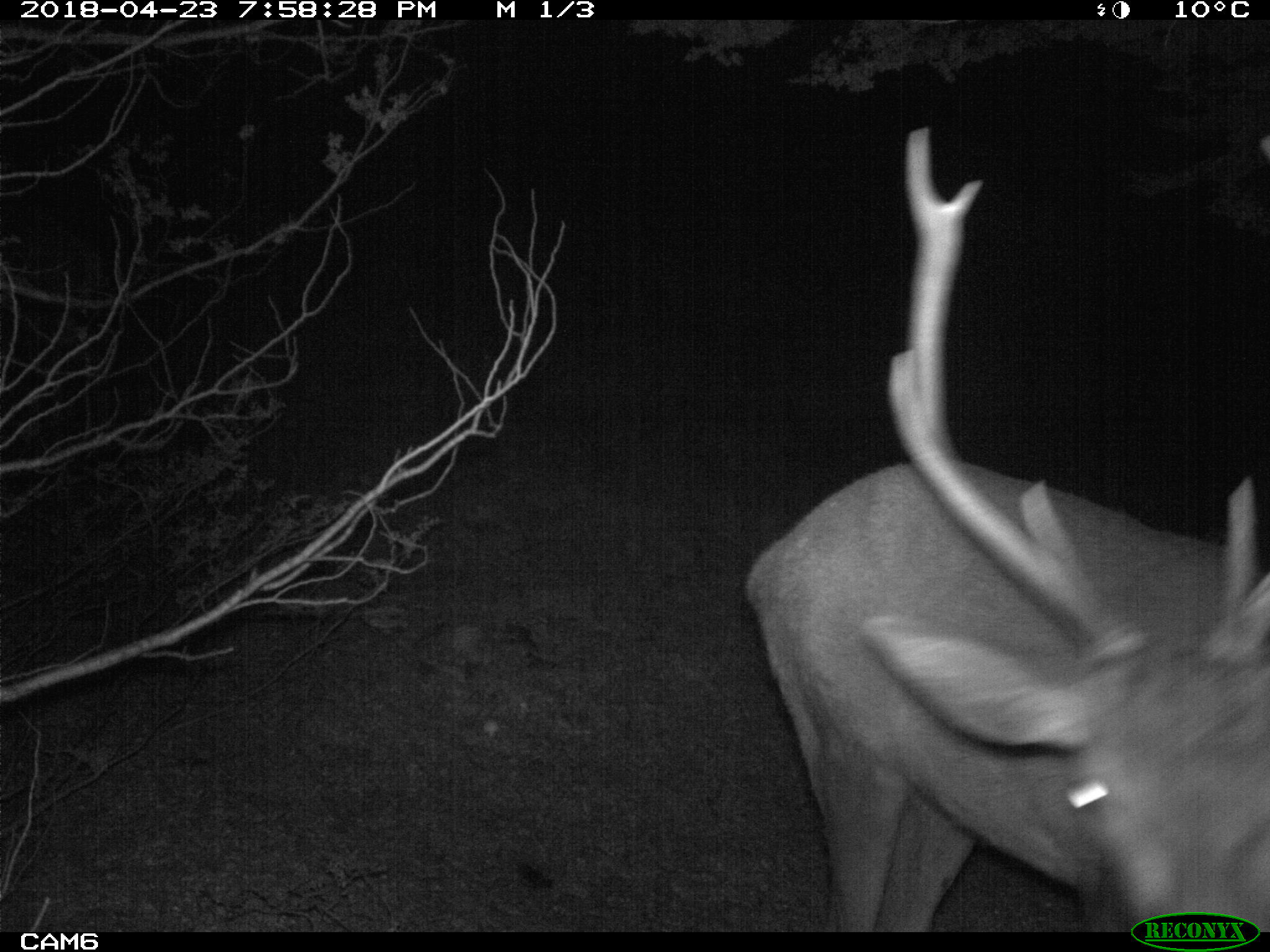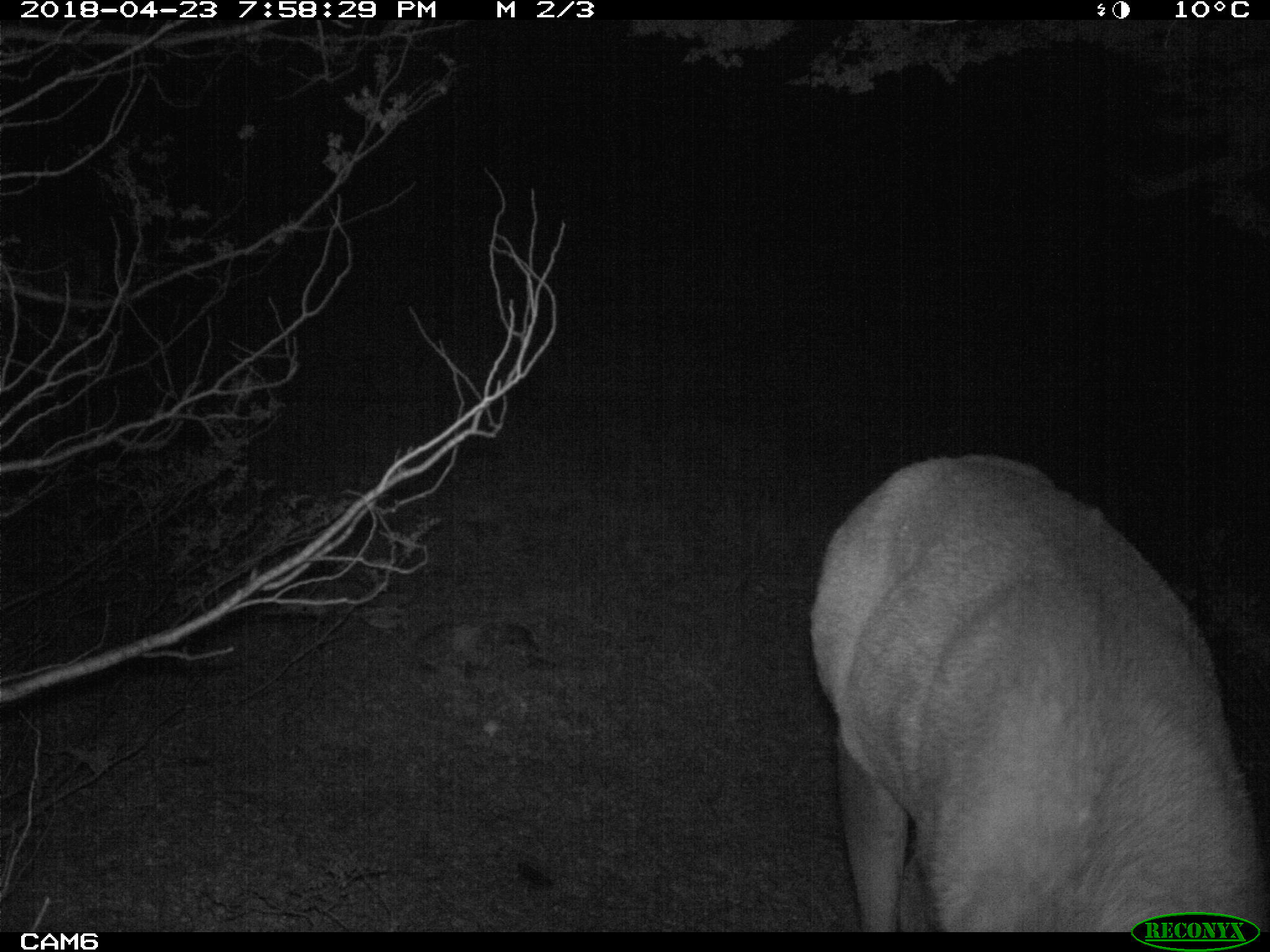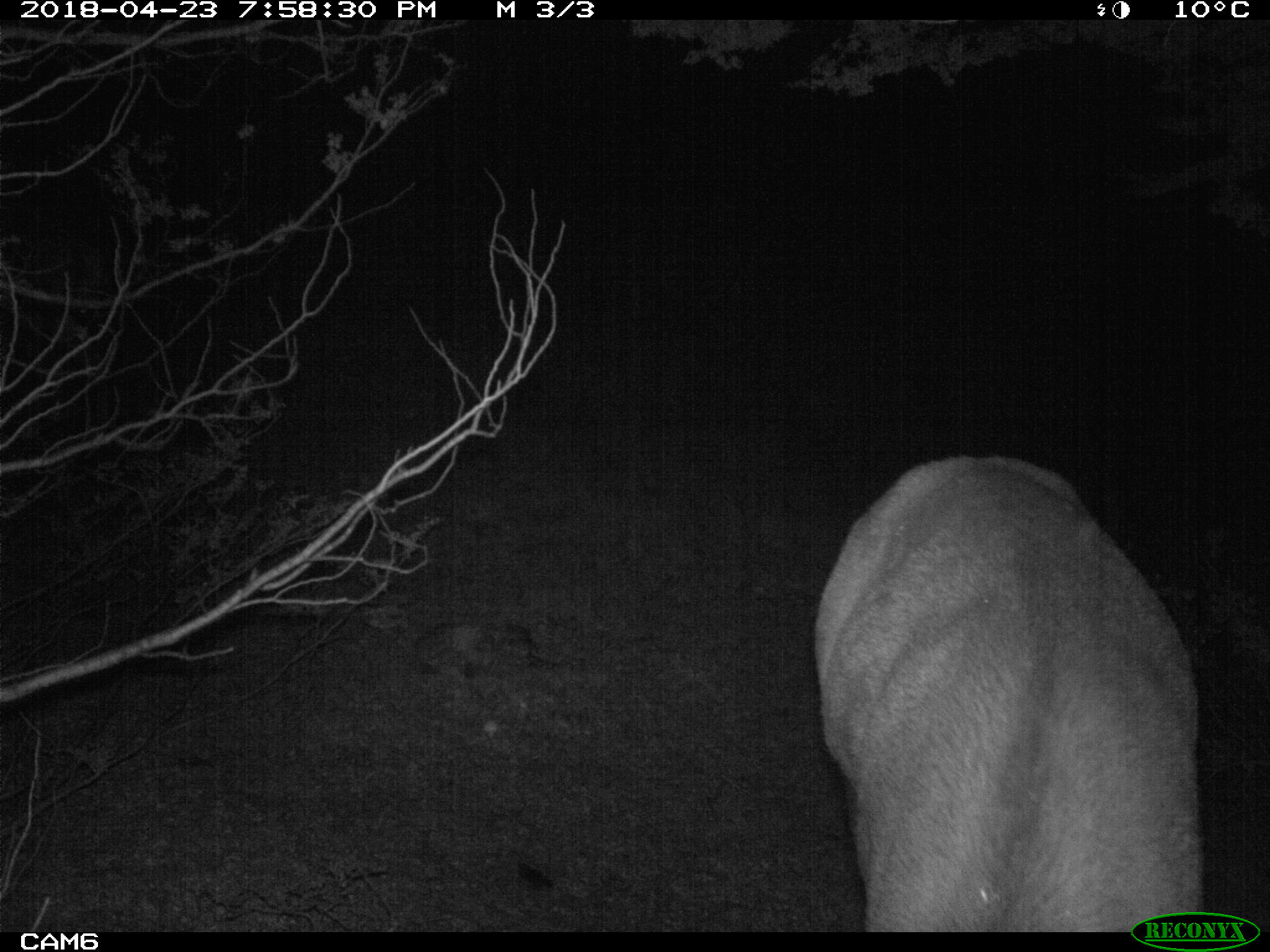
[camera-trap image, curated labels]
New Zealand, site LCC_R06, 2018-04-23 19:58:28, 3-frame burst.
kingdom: Animalia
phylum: Chordata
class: Mammalia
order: Artiodactyla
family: Cervidae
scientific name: Cervidae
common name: deer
Deer (Cervidae).